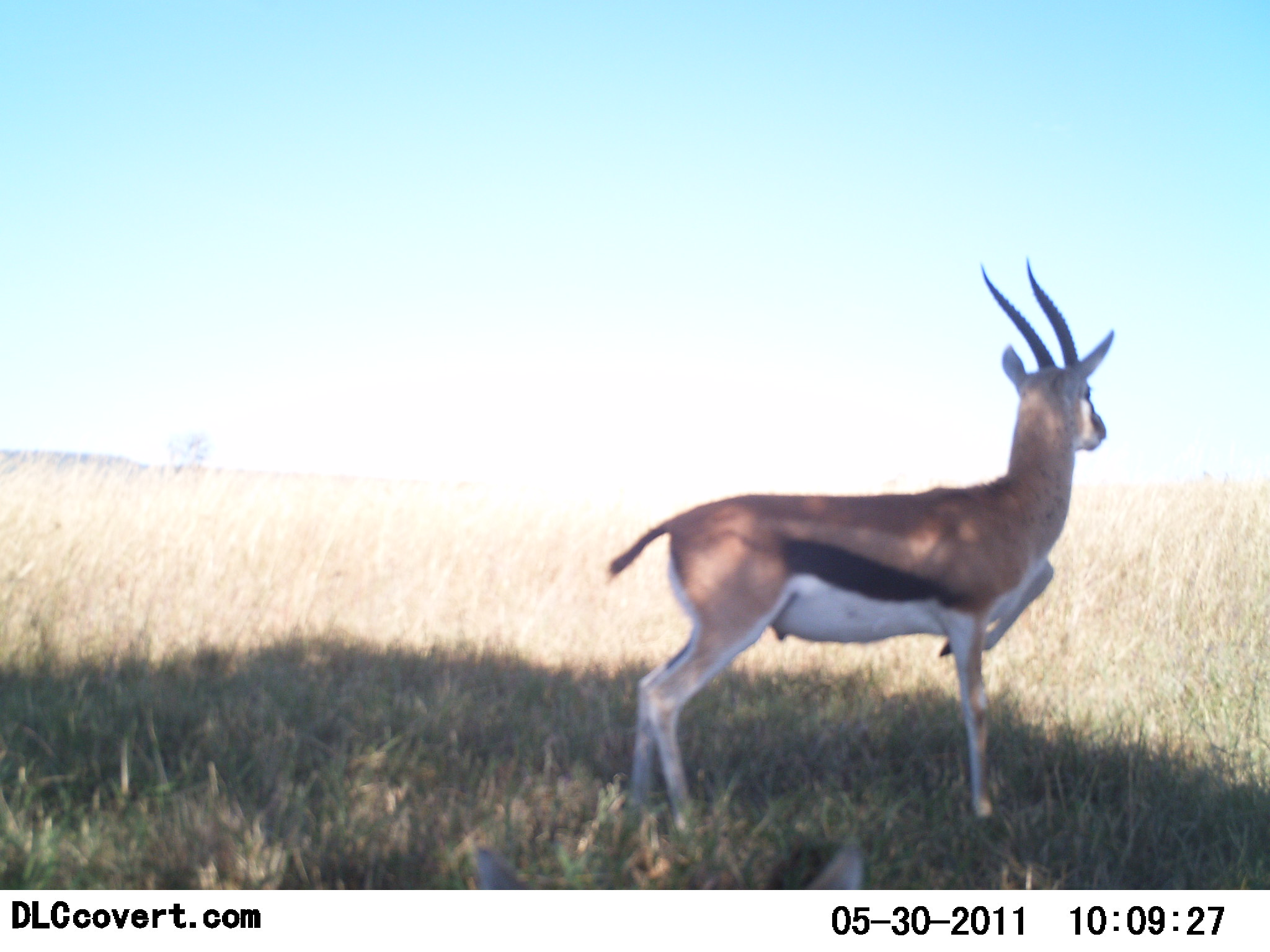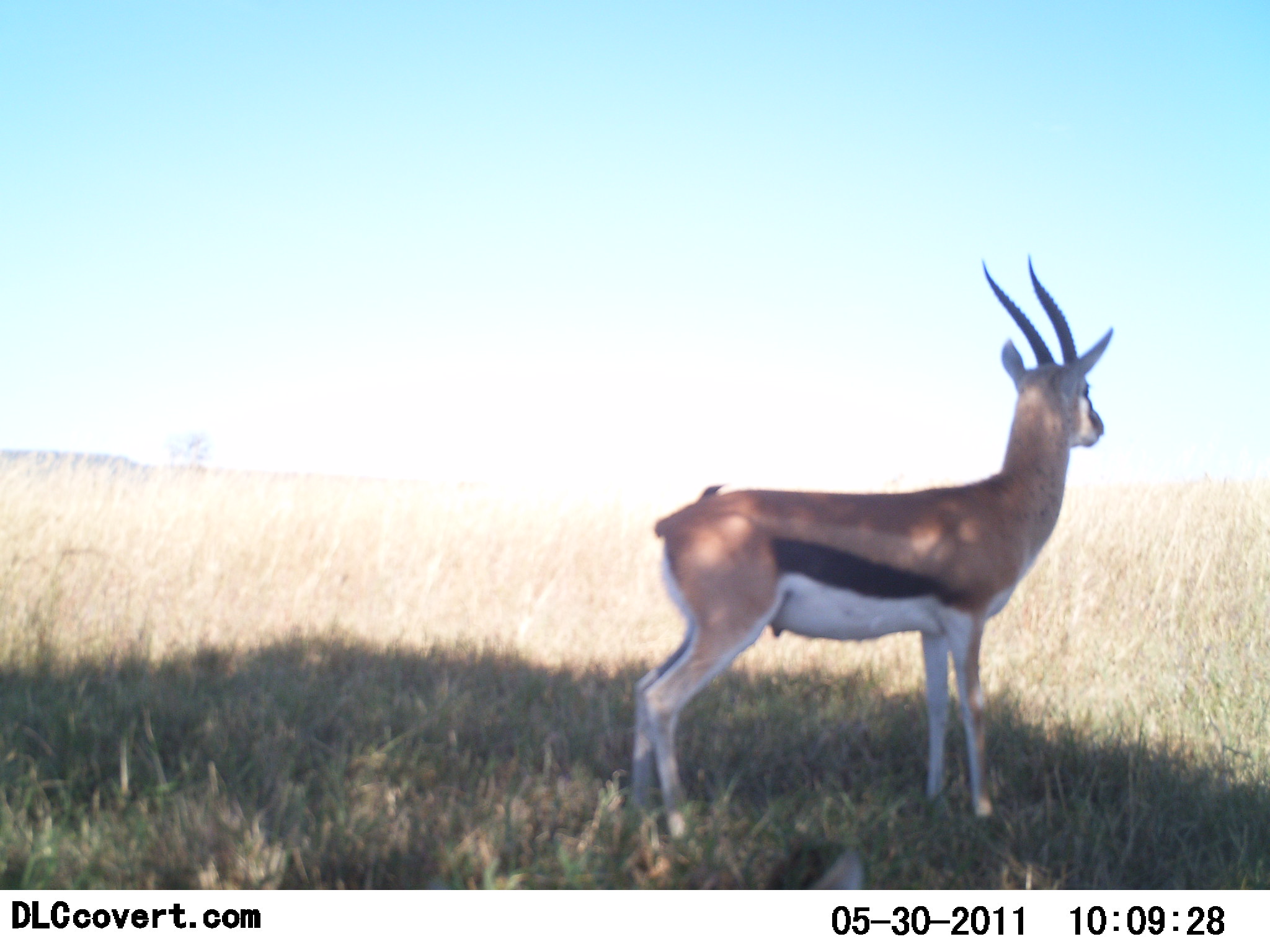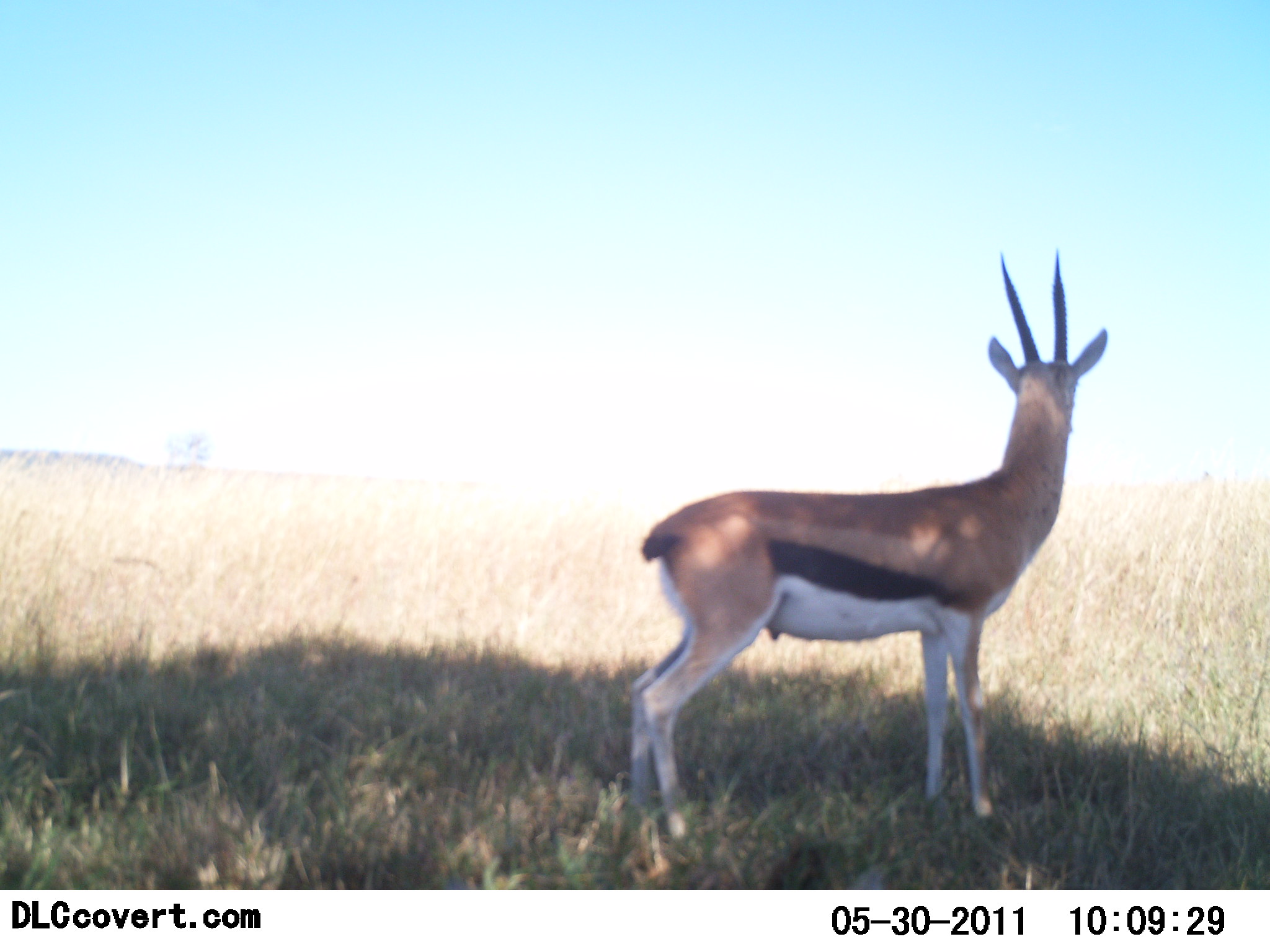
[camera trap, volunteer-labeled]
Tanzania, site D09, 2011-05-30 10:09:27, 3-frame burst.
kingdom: Animalia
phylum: Chordata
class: Mammalia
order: Artiodactyla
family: Bovidae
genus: Eudorcas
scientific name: Eudorcas thomsonii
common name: thomson's gazelle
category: gazellethomsons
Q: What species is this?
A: Gazellethomsons (thomson's gazelle) (Eudorcas thomsonii).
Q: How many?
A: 1.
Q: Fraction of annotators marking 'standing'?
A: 100%.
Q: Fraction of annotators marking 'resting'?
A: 25%.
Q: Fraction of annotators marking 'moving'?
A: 8%.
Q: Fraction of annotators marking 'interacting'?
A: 0%.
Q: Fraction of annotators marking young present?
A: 0%.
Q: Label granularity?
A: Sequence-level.